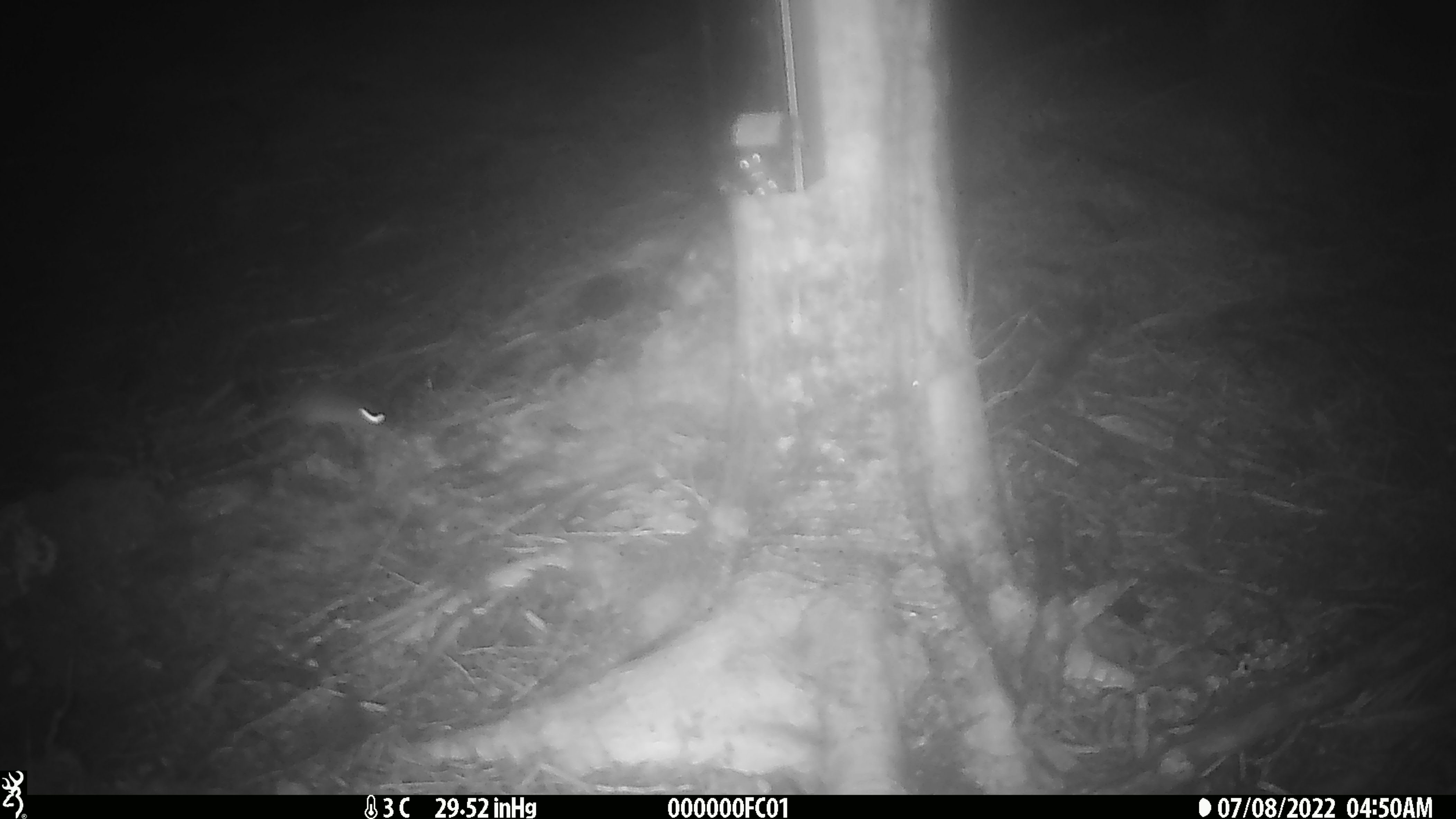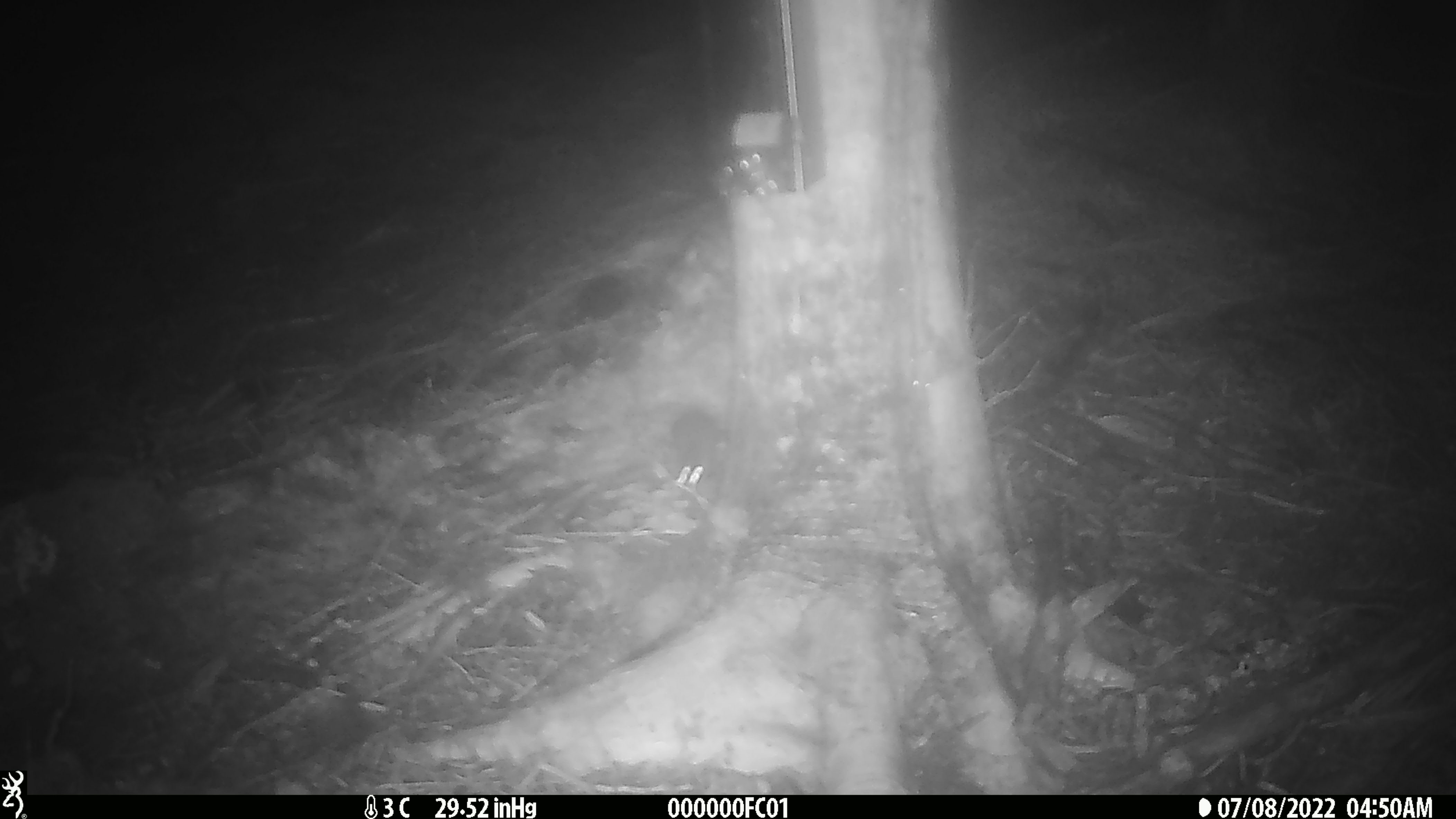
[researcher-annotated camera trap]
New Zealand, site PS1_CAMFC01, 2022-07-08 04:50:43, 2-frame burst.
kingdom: Animalia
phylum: Chordata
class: Mammalia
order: Rodentia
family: Muridae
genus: Mus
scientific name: Mus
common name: mouse